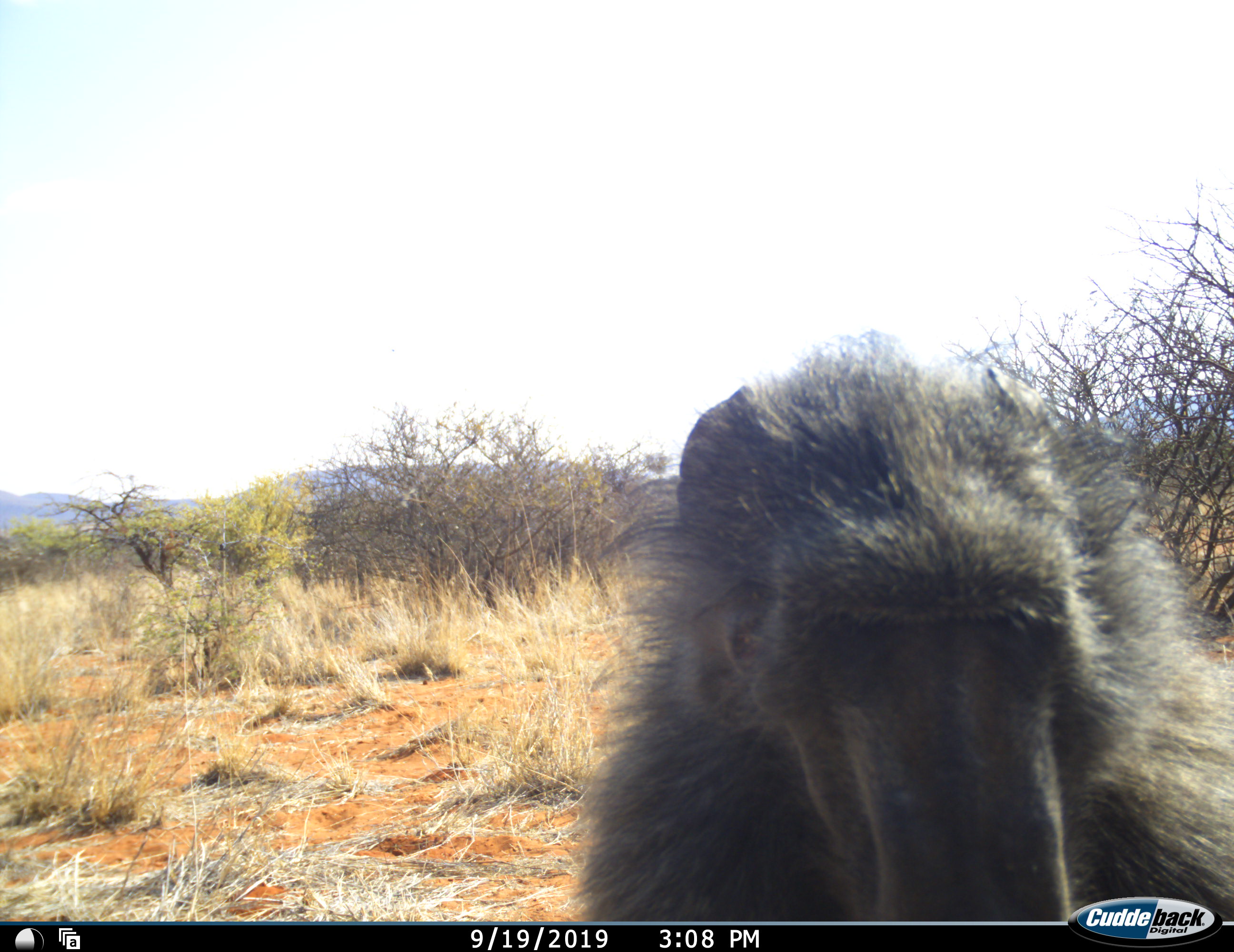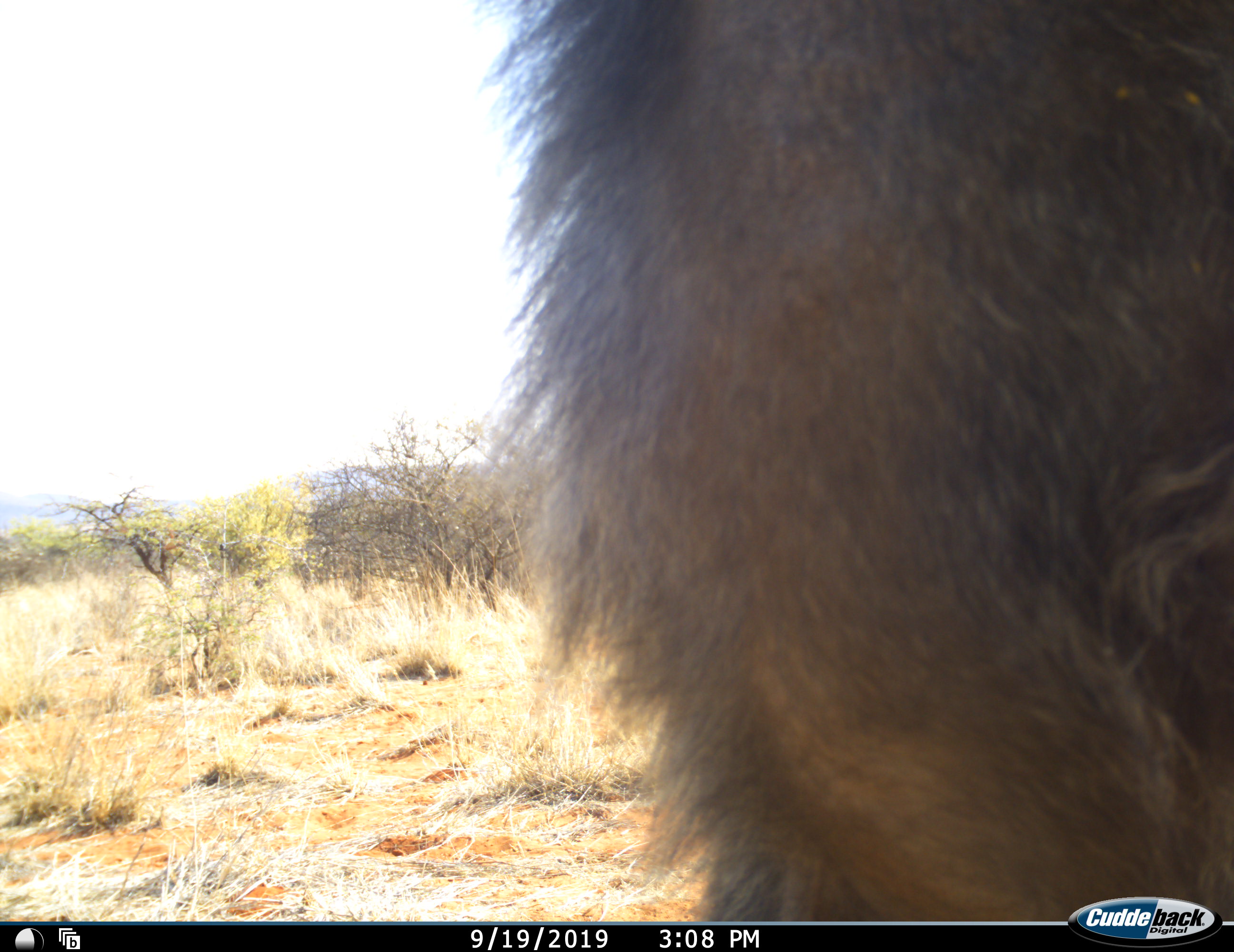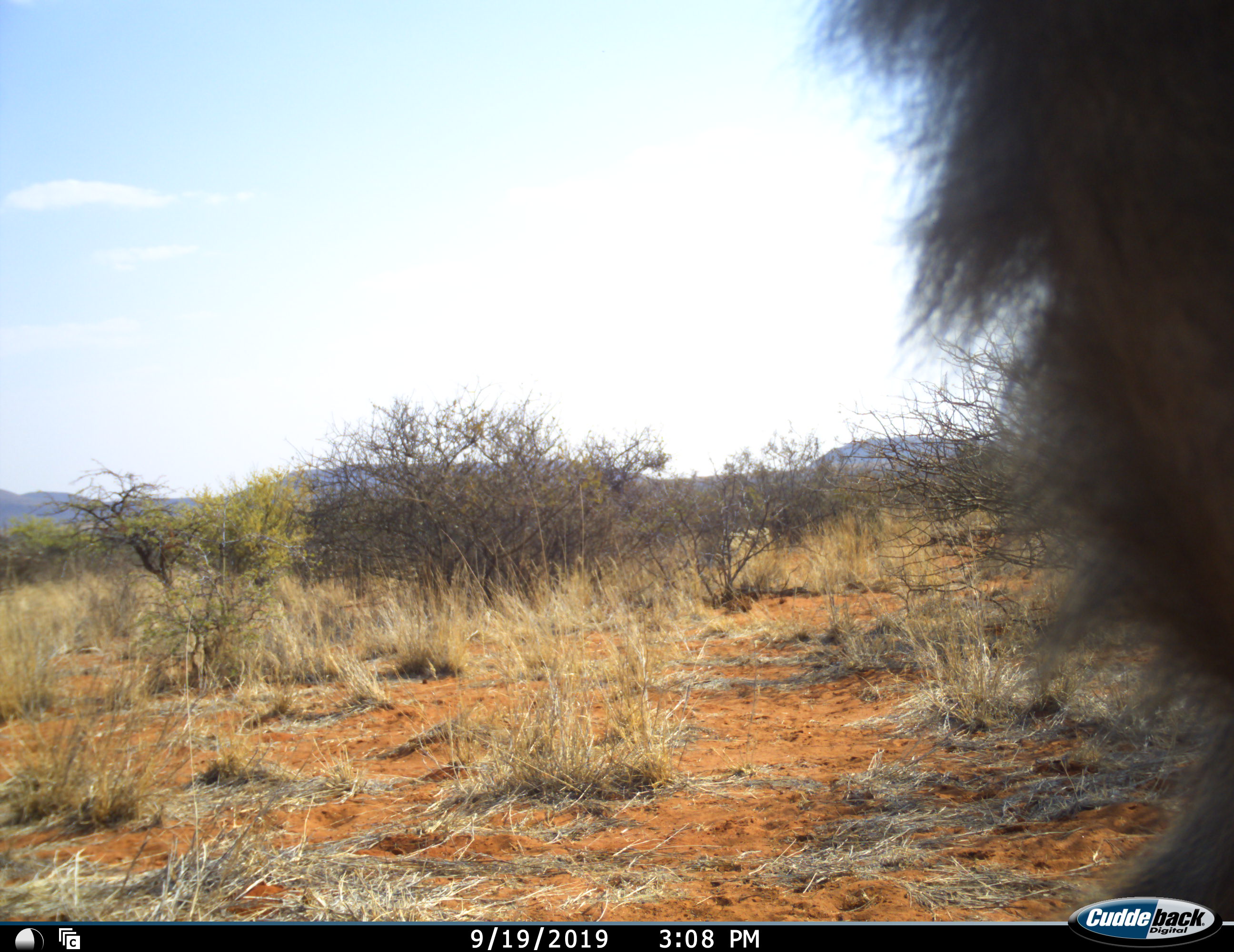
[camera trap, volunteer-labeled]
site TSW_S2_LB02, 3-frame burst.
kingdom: Animalia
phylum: Chordata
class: Mammalia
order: Primates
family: Cercopithecidae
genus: Papio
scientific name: Papio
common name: baboon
Baboon (Papio), count 1. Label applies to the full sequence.